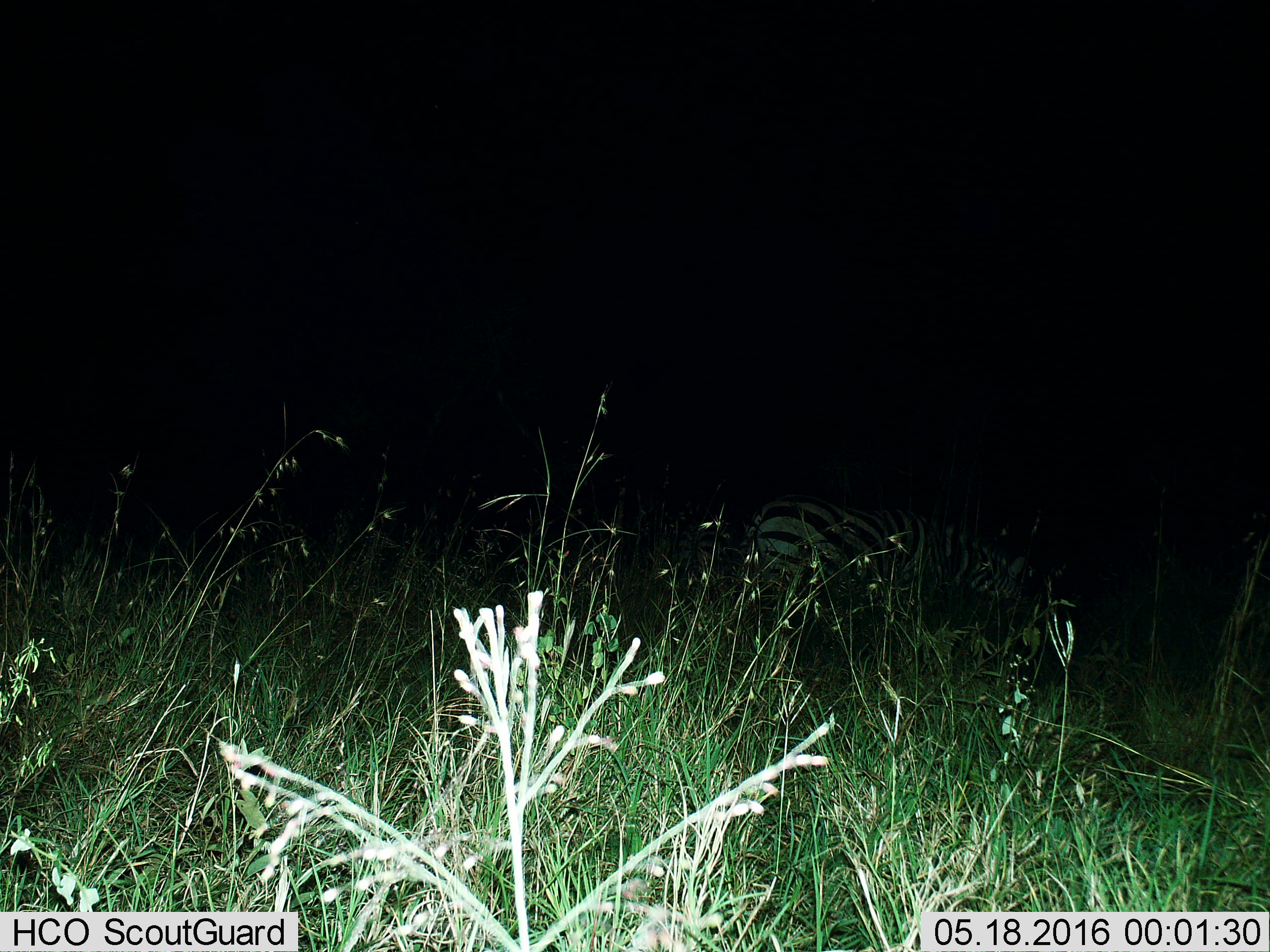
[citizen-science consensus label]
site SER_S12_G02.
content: unidentified animal